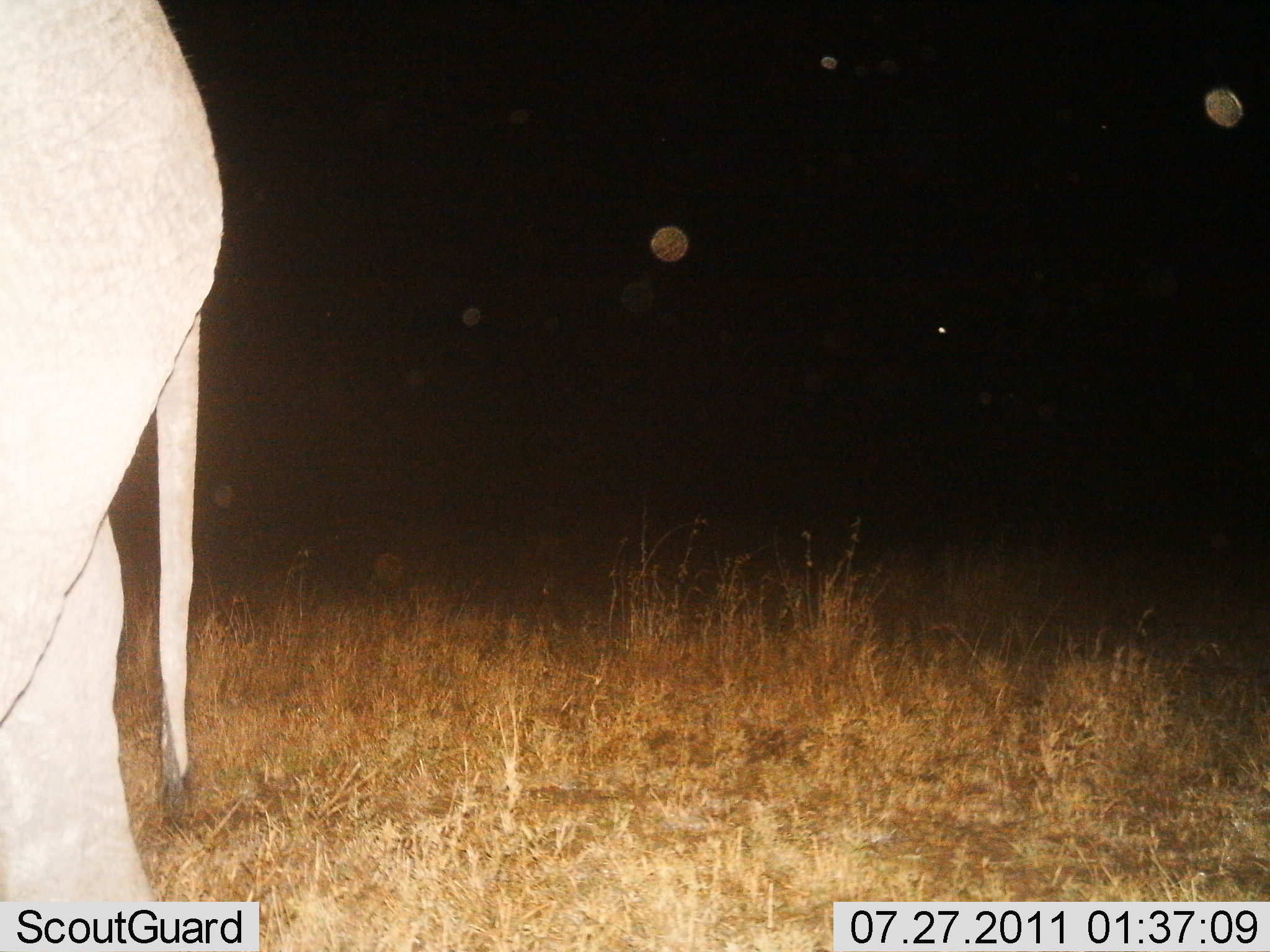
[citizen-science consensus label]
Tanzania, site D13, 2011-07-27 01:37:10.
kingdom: Animalia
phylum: Chordata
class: Mammalia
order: Proboscidea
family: Elephantidae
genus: Loxodonta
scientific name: Loxodonta africana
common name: african bush elephant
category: elephant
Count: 1.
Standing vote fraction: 55%.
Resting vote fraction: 0%.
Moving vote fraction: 45%.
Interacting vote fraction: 0%.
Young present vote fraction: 0%.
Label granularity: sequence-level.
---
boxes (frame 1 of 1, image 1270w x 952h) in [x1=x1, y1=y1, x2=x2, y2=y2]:
animal: [x1=0, y1=1, x2=226, y2=902]